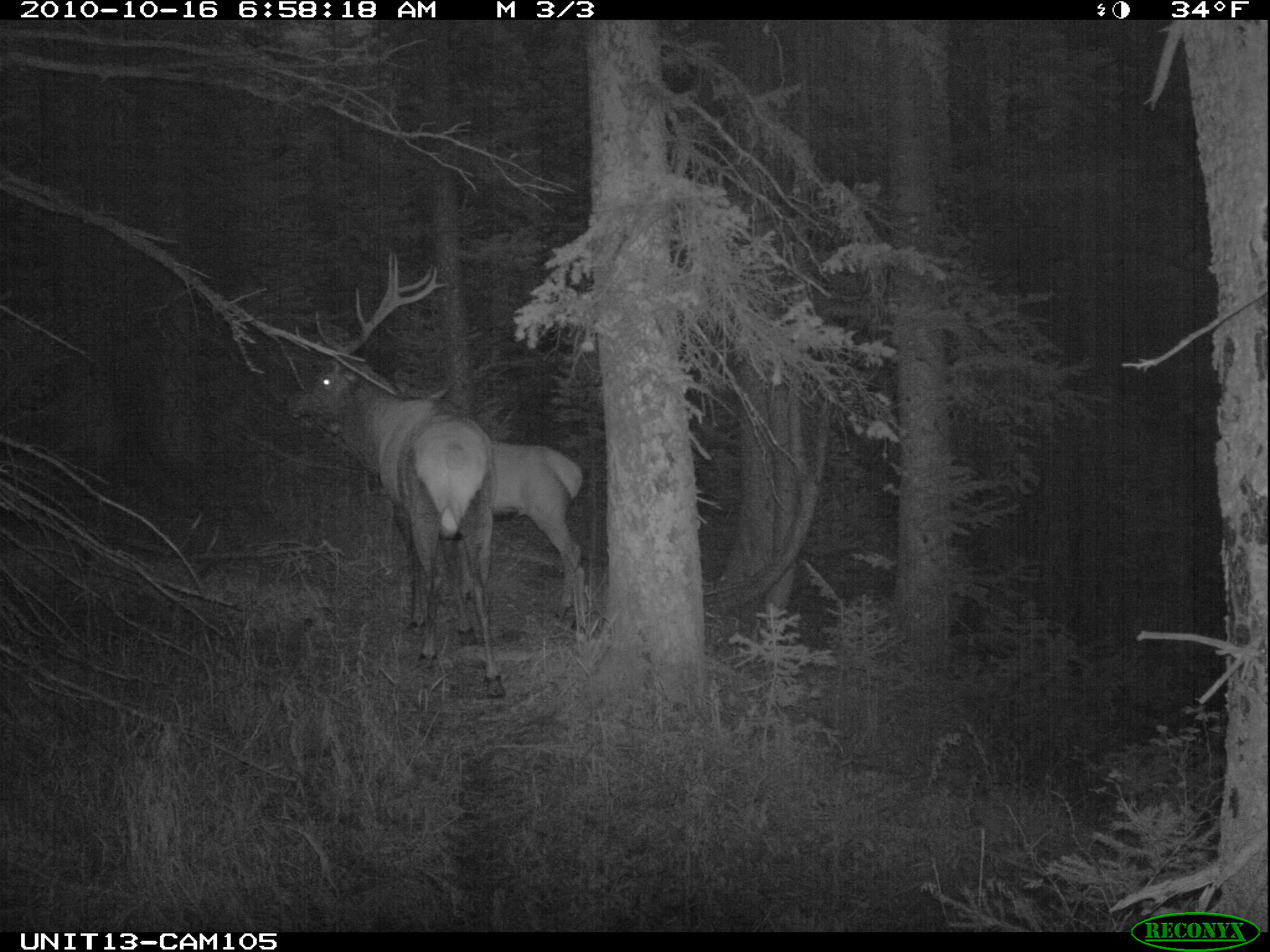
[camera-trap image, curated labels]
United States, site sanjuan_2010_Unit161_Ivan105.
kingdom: Animalia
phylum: Chordata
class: Mammalia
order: Artiodactyla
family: Cervidae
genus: Cervus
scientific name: Cervus elaphus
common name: red deer